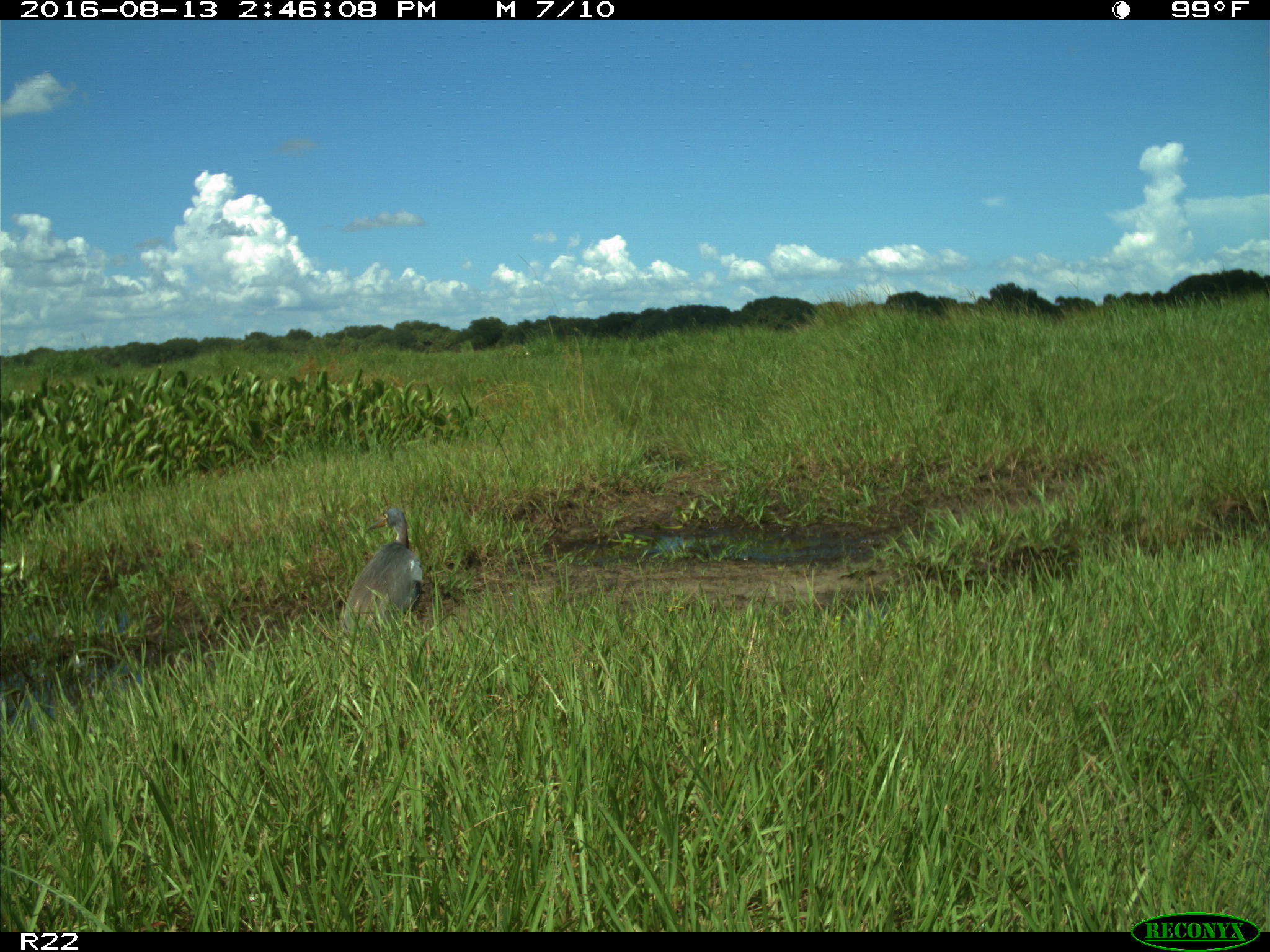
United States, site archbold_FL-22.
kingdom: Animalia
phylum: Chordata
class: Aves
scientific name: Aves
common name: birds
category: unidentified bird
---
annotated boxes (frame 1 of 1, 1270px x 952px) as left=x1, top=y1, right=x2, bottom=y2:
animal: left=340, top=508, right=424, bottom=634